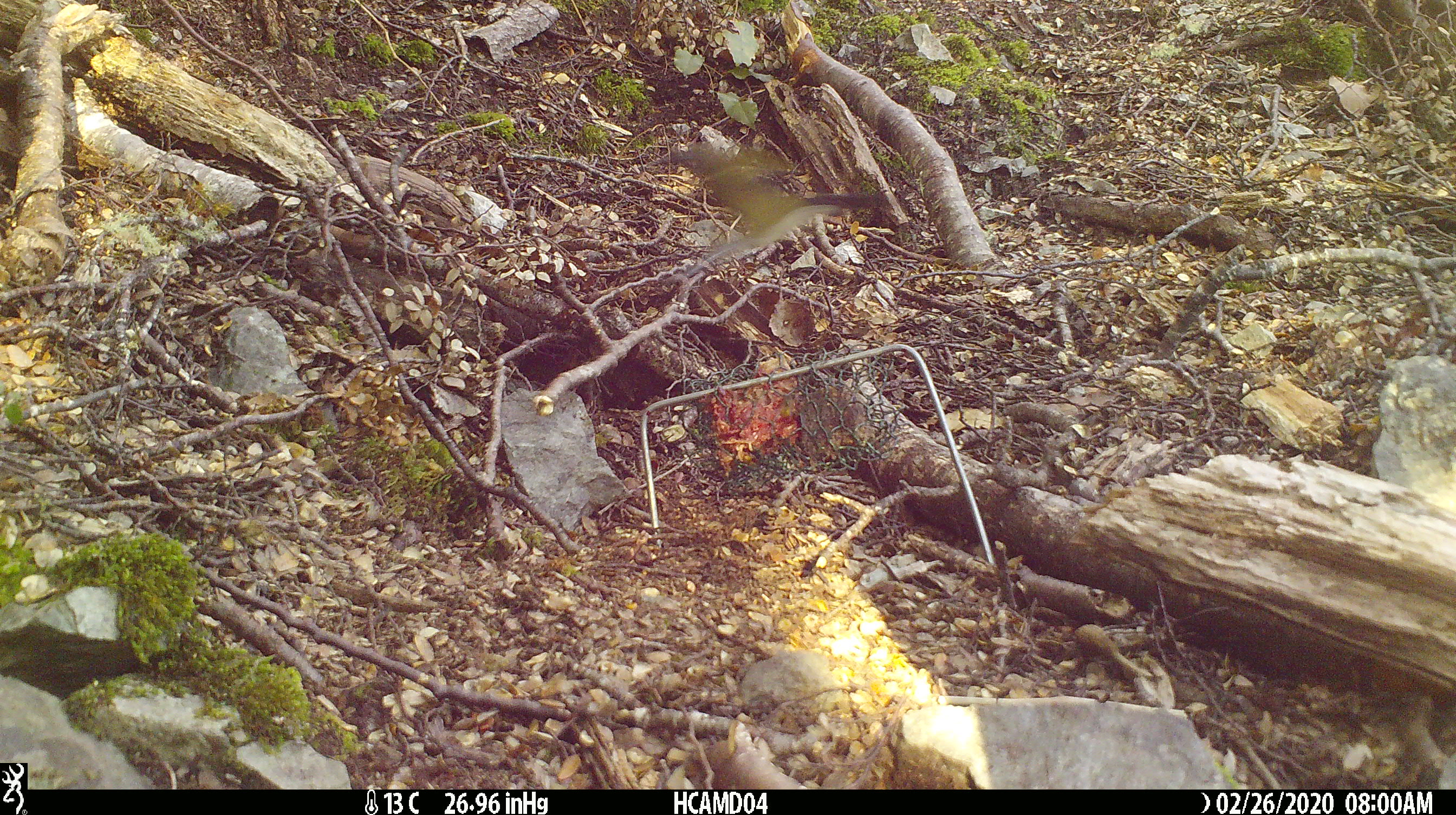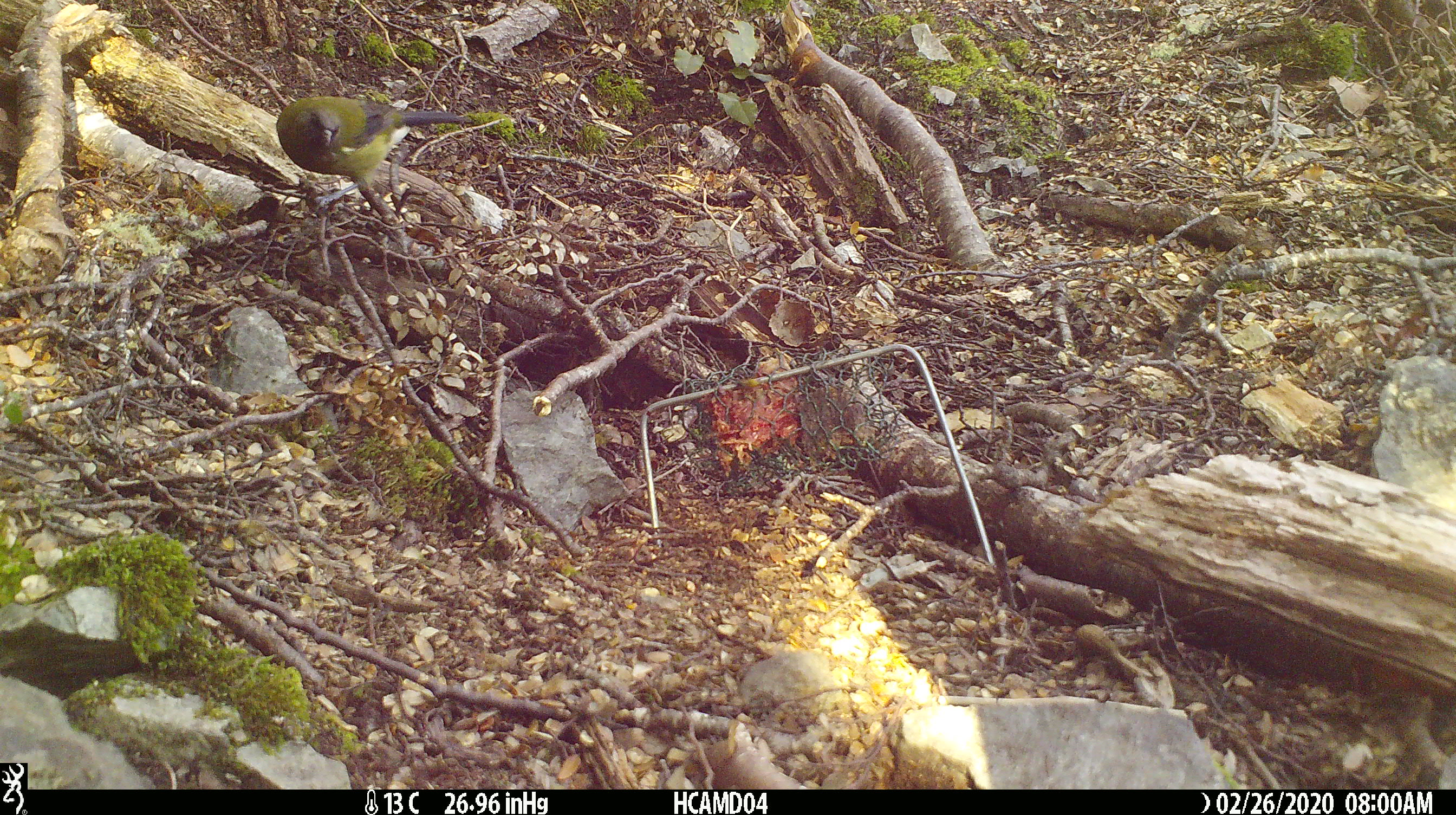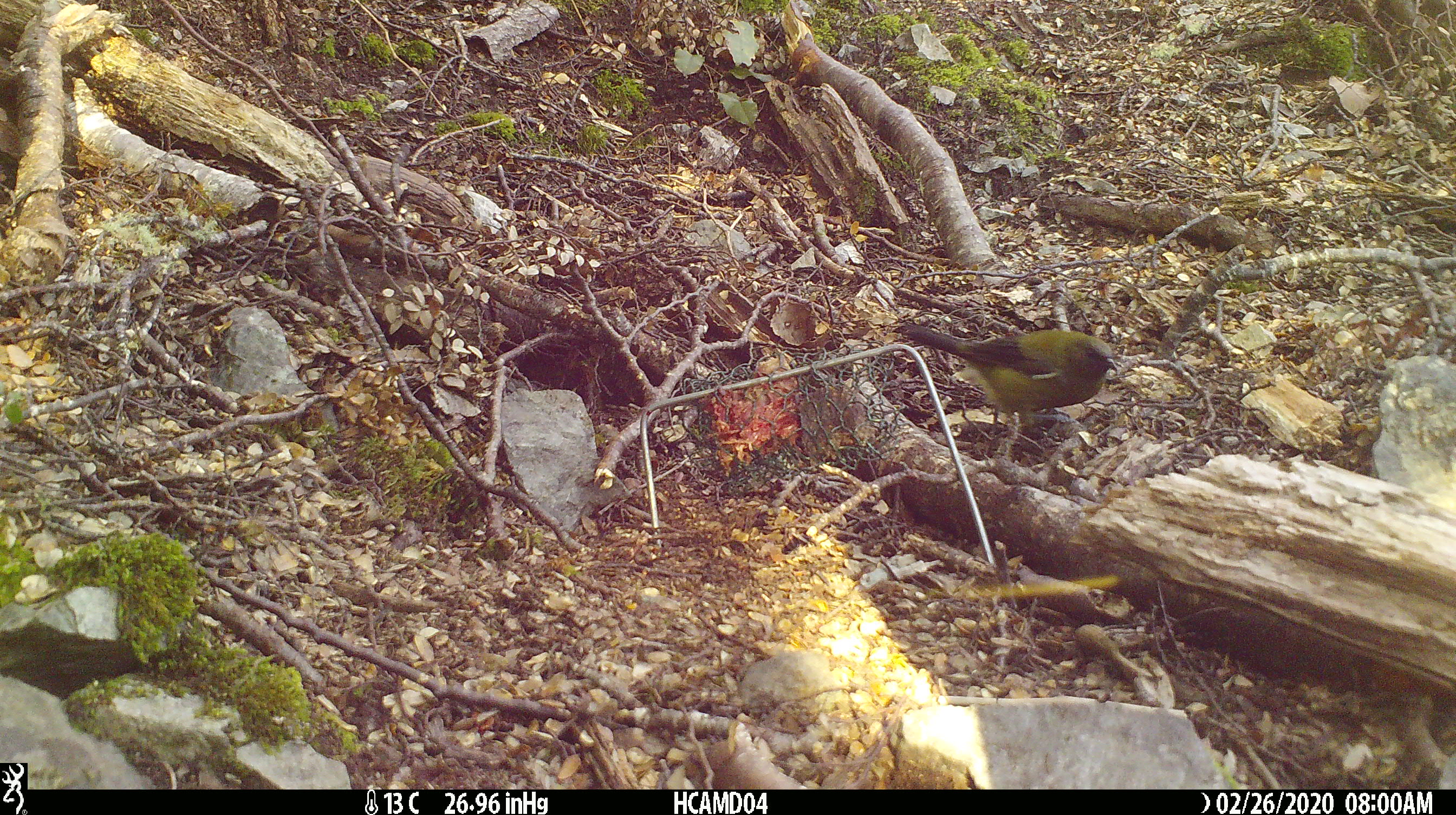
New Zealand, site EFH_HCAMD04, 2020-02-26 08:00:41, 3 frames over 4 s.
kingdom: Animalia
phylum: Chordata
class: Aves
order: Passeriformes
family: Meliphagidae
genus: Anthornis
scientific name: Anthornis melanura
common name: new zealand bellbird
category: bellbird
Bellbird (new zealand bellbird) (Anthornis melanura).